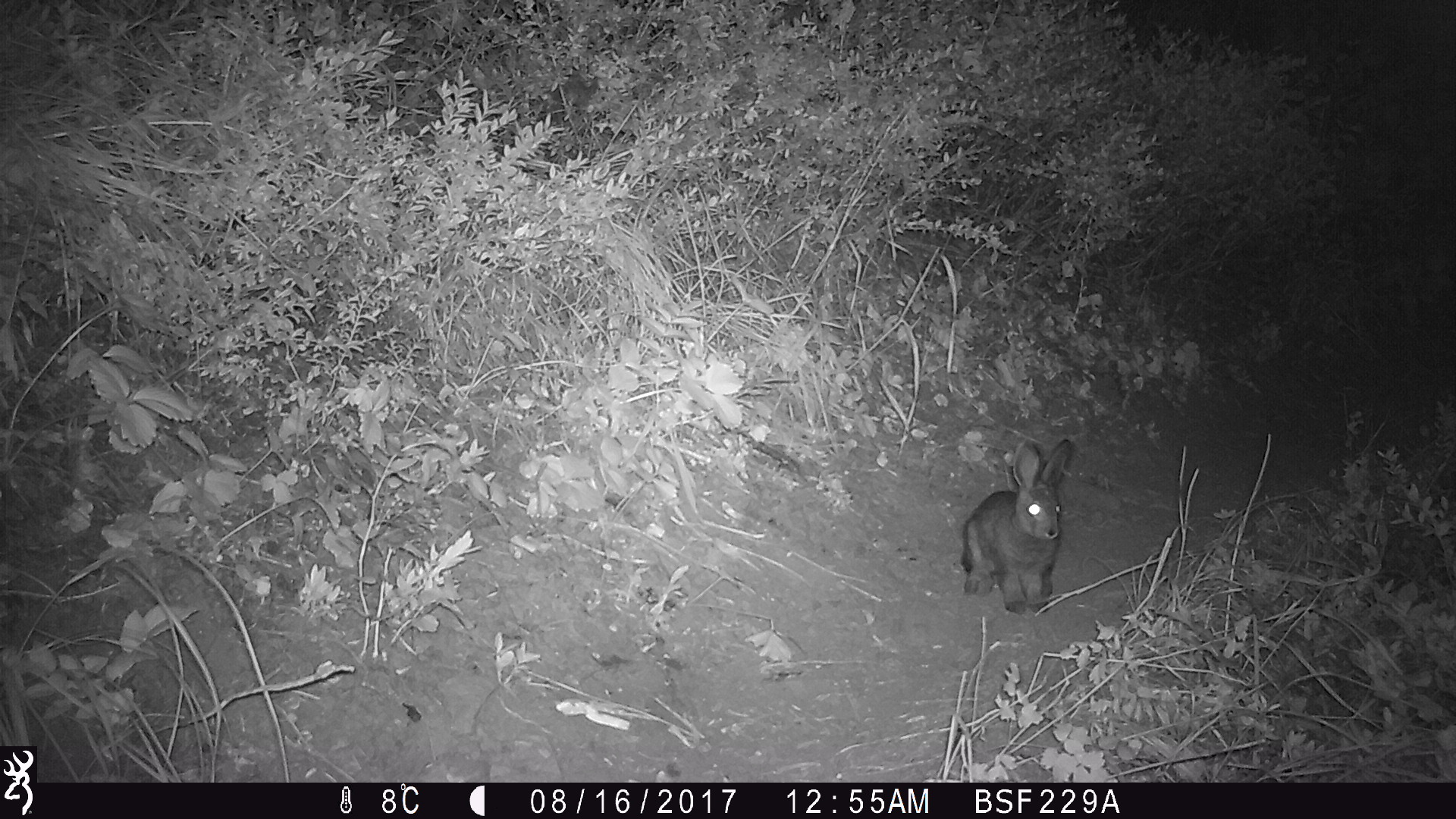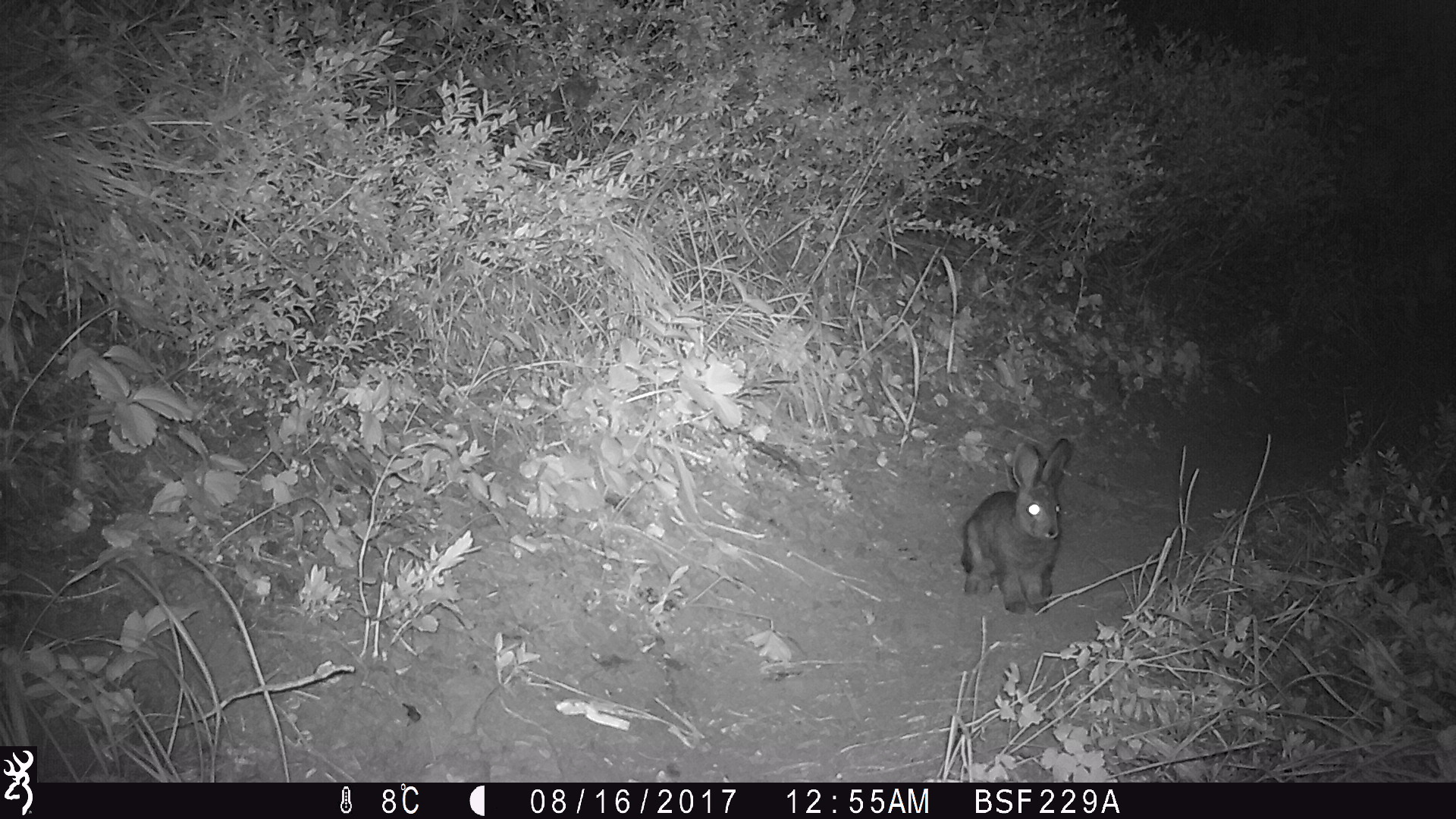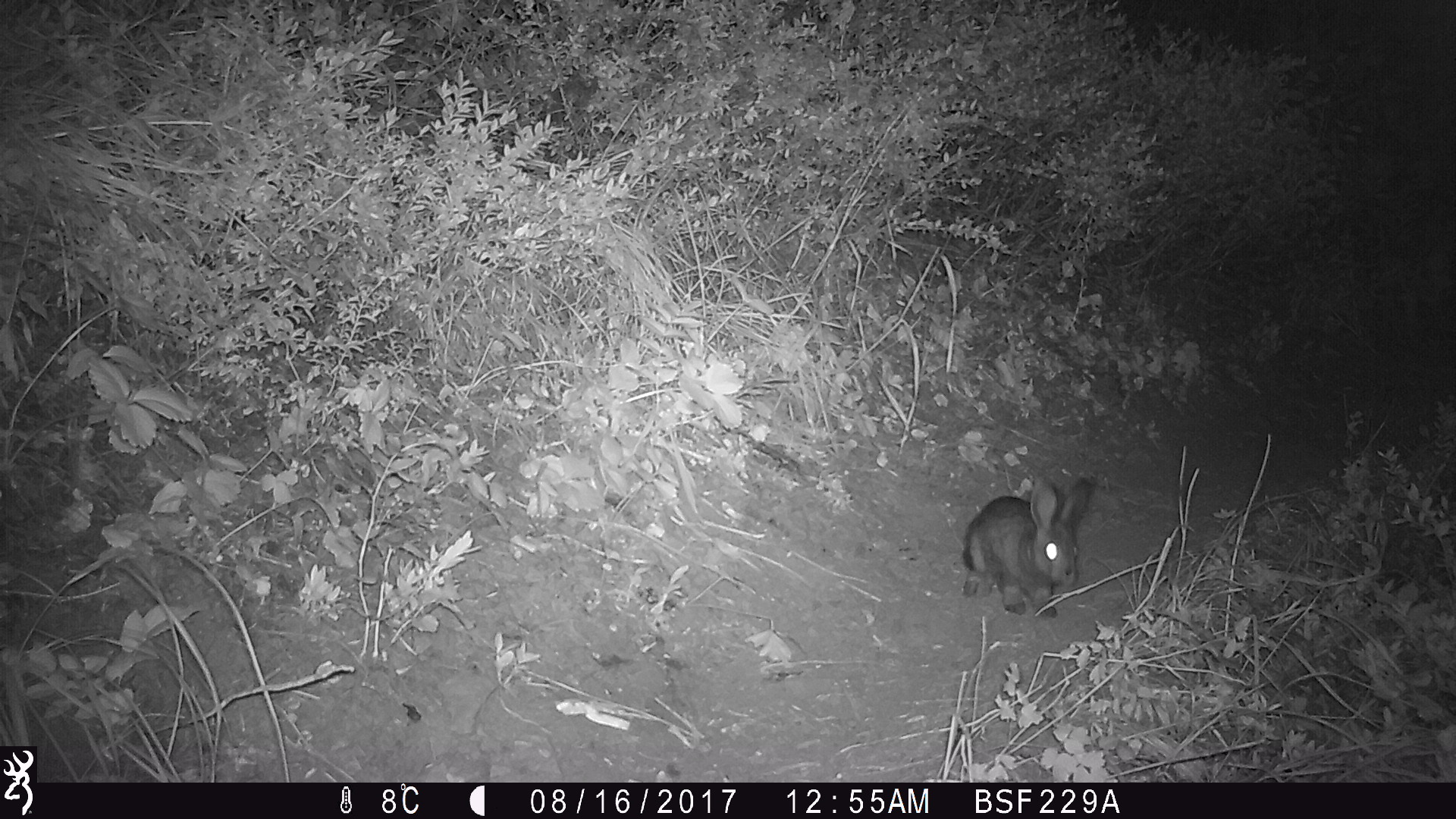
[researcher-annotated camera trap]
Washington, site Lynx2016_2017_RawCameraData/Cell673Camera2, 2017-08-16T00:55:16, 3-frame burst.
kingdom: Animalia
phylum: Chordata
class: Mammalia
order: Lagomorpha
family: Leporidae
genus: Lepus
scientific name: Lepus americanus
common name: snowshoe hare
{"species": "Lepus americanus (snowshoe hare)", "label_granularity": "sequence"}